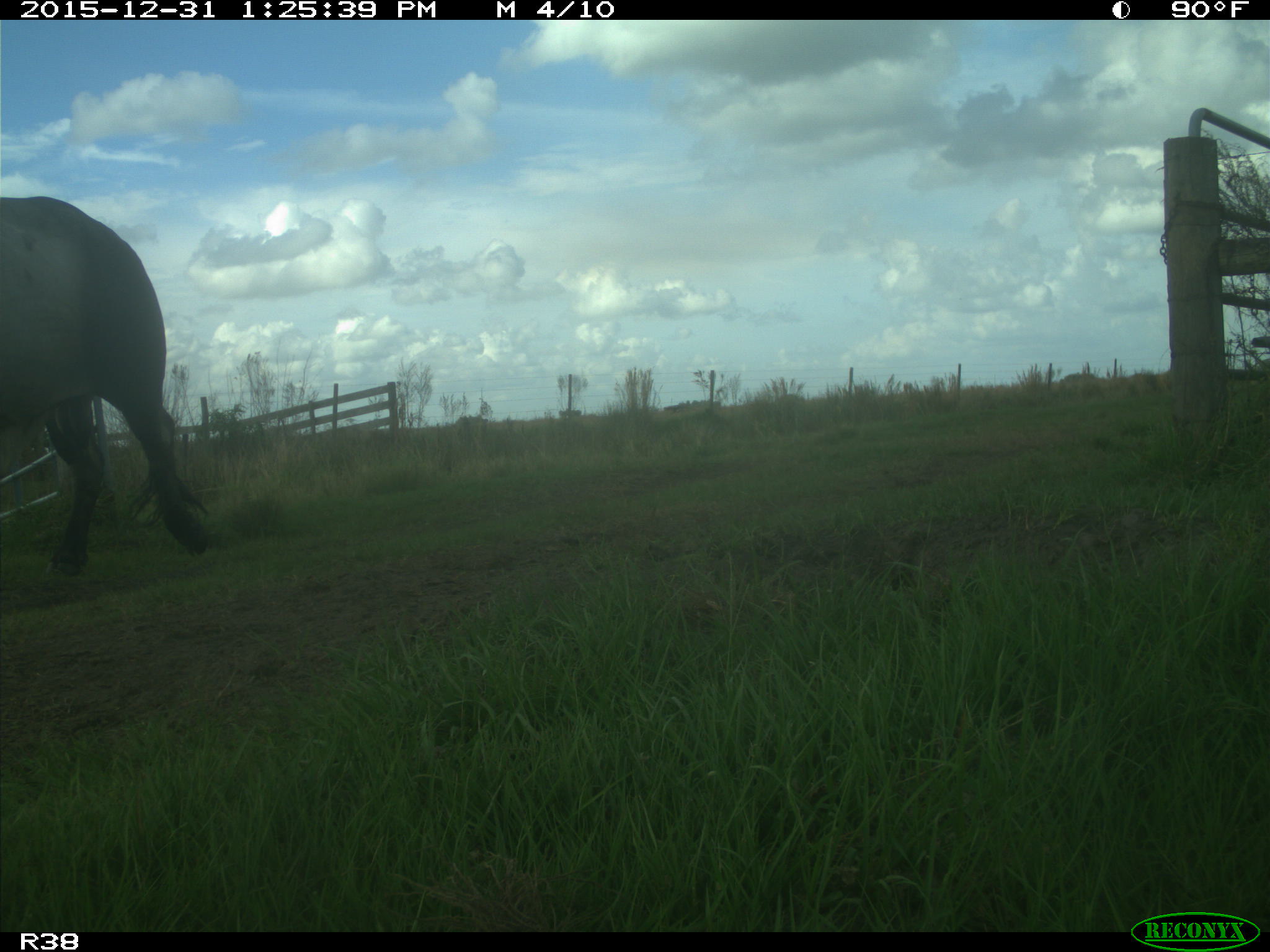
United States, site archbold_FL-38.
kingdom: Animalia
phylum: Chordata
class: Mammalia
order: Artiodactyla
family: Bovidae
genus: Bos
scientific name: Bos taurus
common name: domestic cow